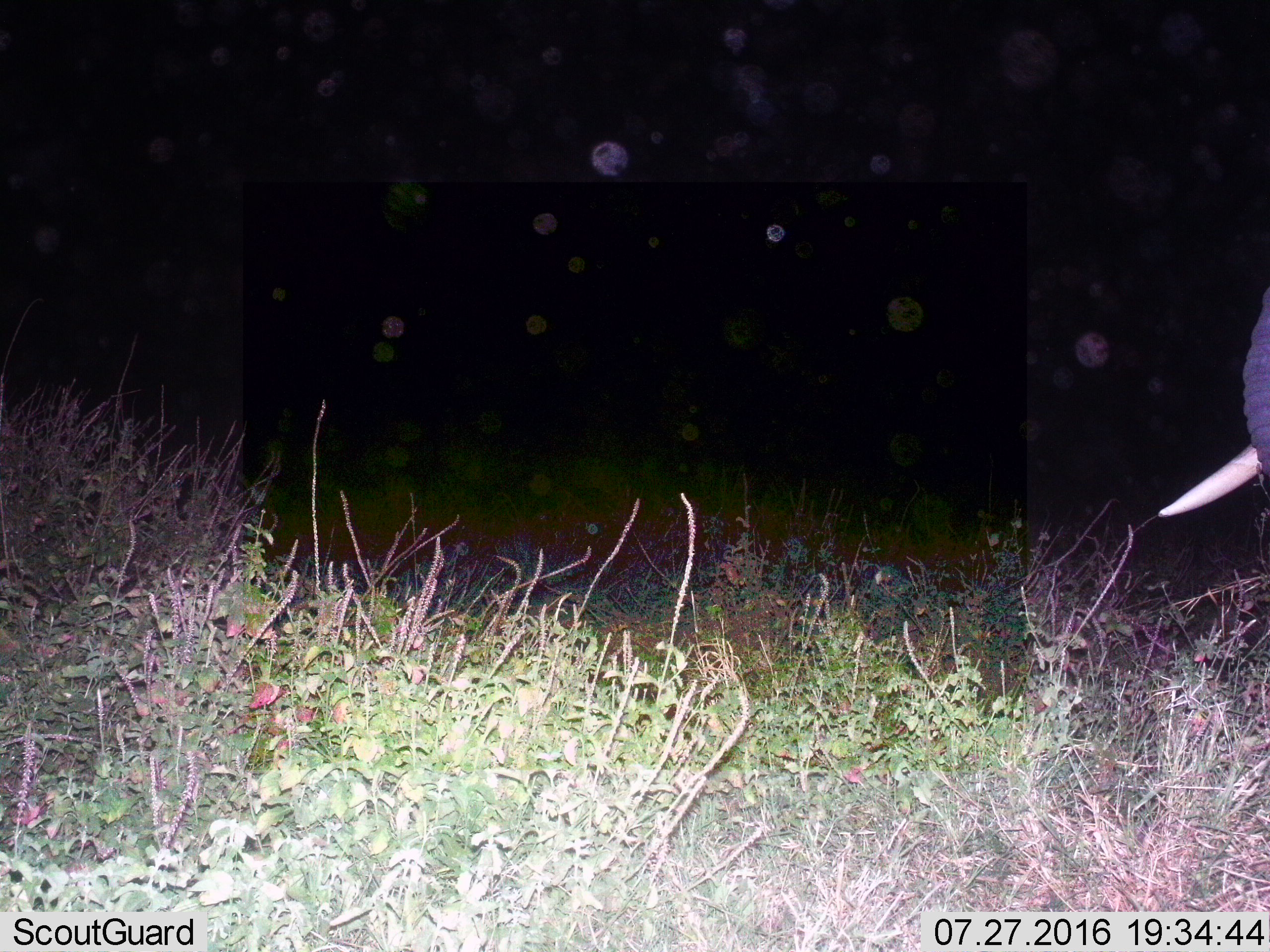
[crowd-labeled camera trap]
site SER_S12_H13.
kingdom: Animalia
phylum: Chordata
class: Mammalia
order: Proboscidea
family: Elephantidae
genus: Loxodonta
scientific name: Loxodonta africana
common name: african bush elephant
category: elephant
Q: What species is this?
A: Elephant (african bush elephant) (Loxodonta africana).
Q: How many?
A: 1.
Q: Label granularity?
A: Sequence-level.